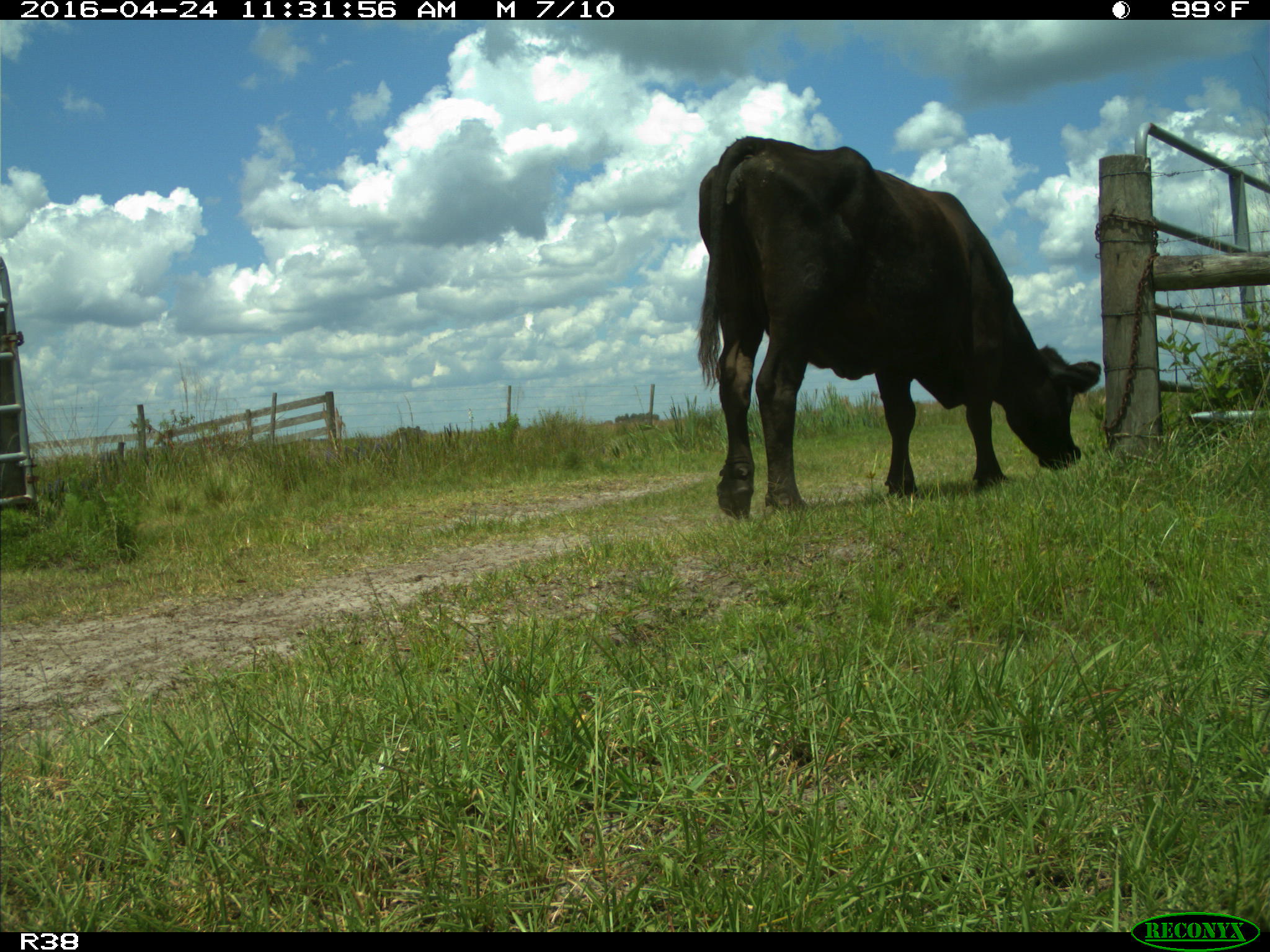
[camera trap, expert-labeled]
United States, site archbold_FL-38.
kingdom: Animalia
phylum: Chordata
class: Mammalia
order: Artiodactyla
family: Bovidae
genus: Bos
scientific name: Bos taurus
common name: domestic cow